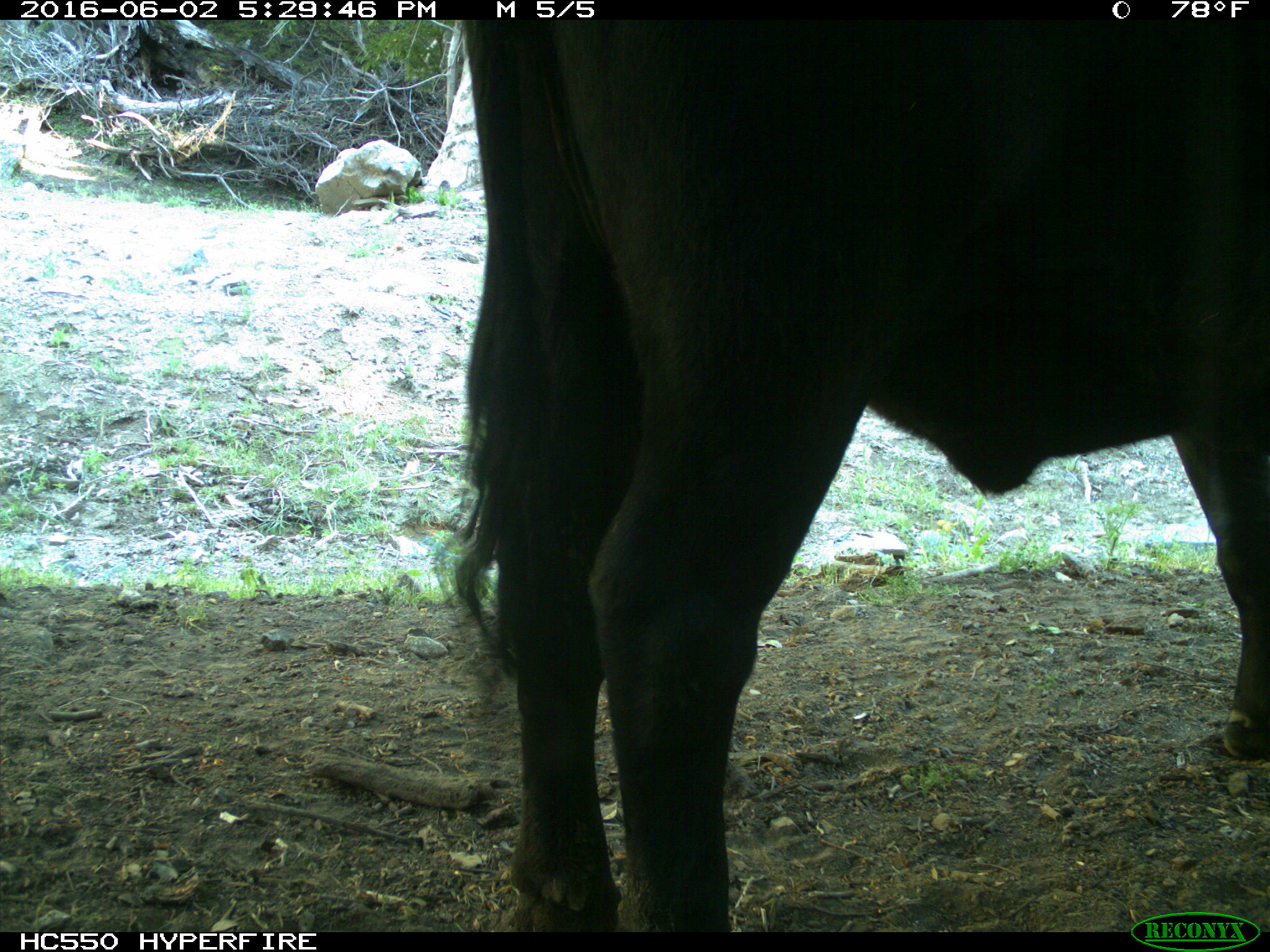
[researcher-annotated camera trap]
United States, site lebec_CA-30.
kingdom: Animalia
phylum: Chordata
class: Mammalia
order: Artiodactyla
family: Bovidae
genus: Bos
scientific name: Bos taurus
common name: domestic cow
Bos taurus (domestic cow).